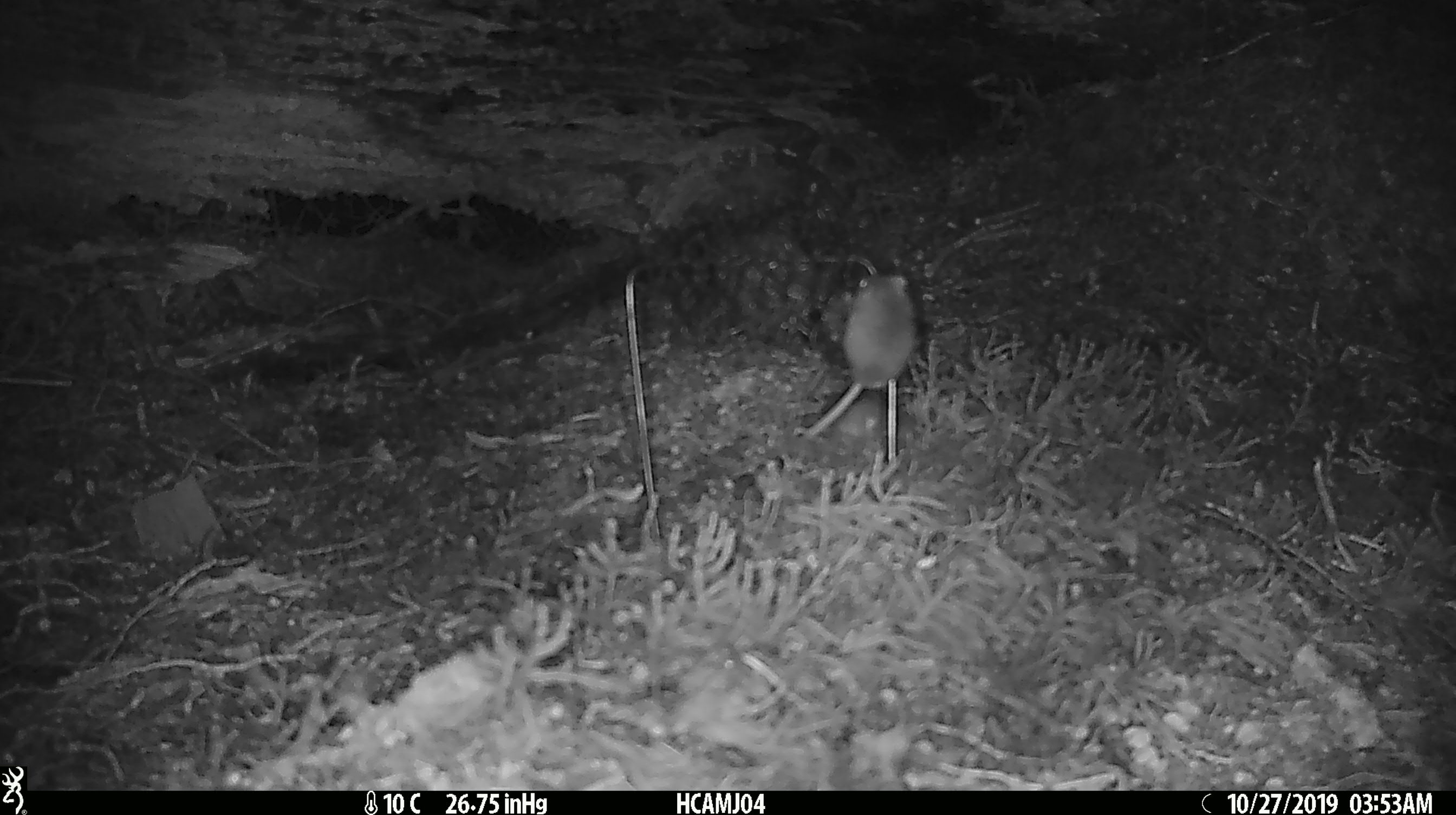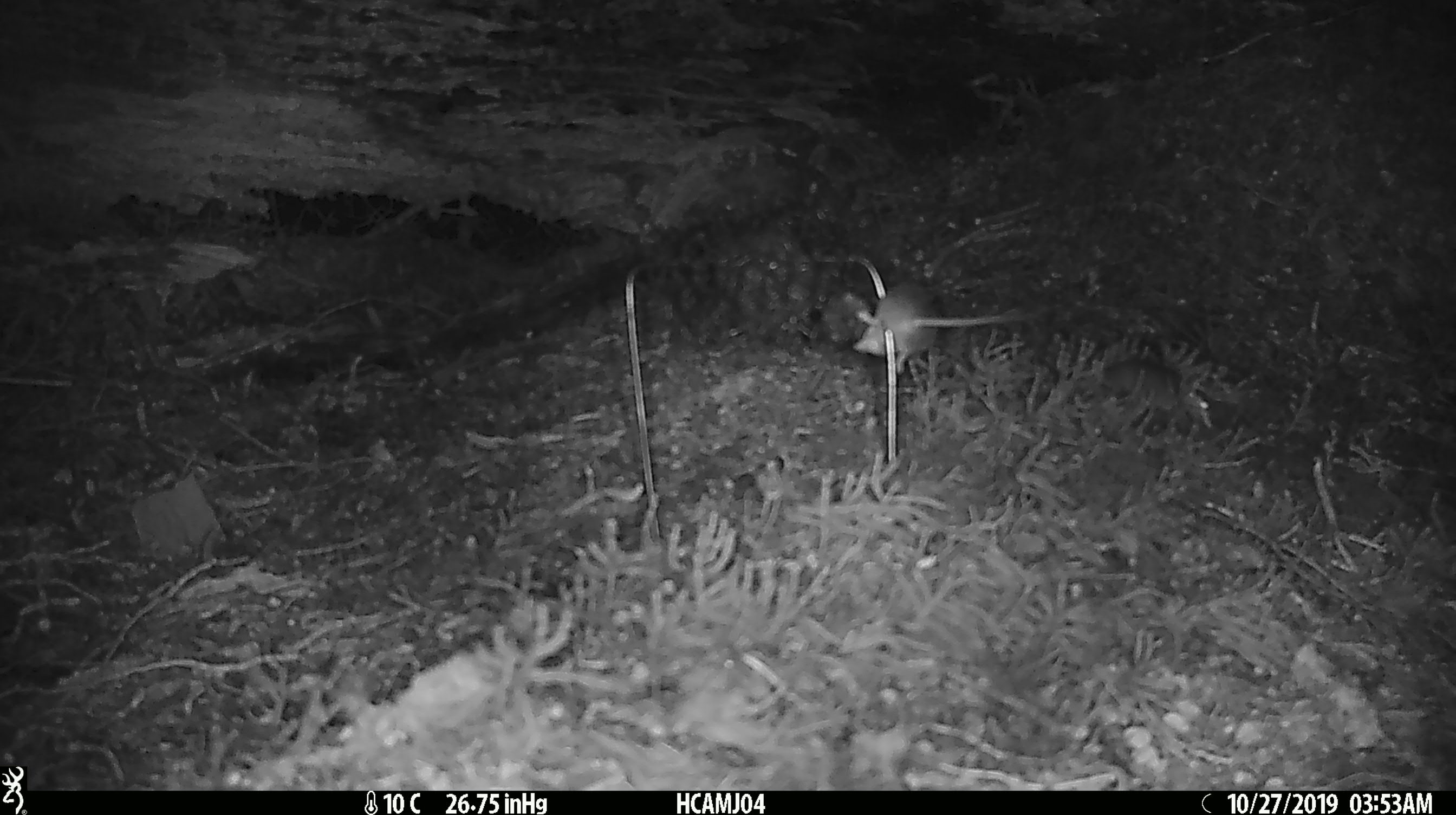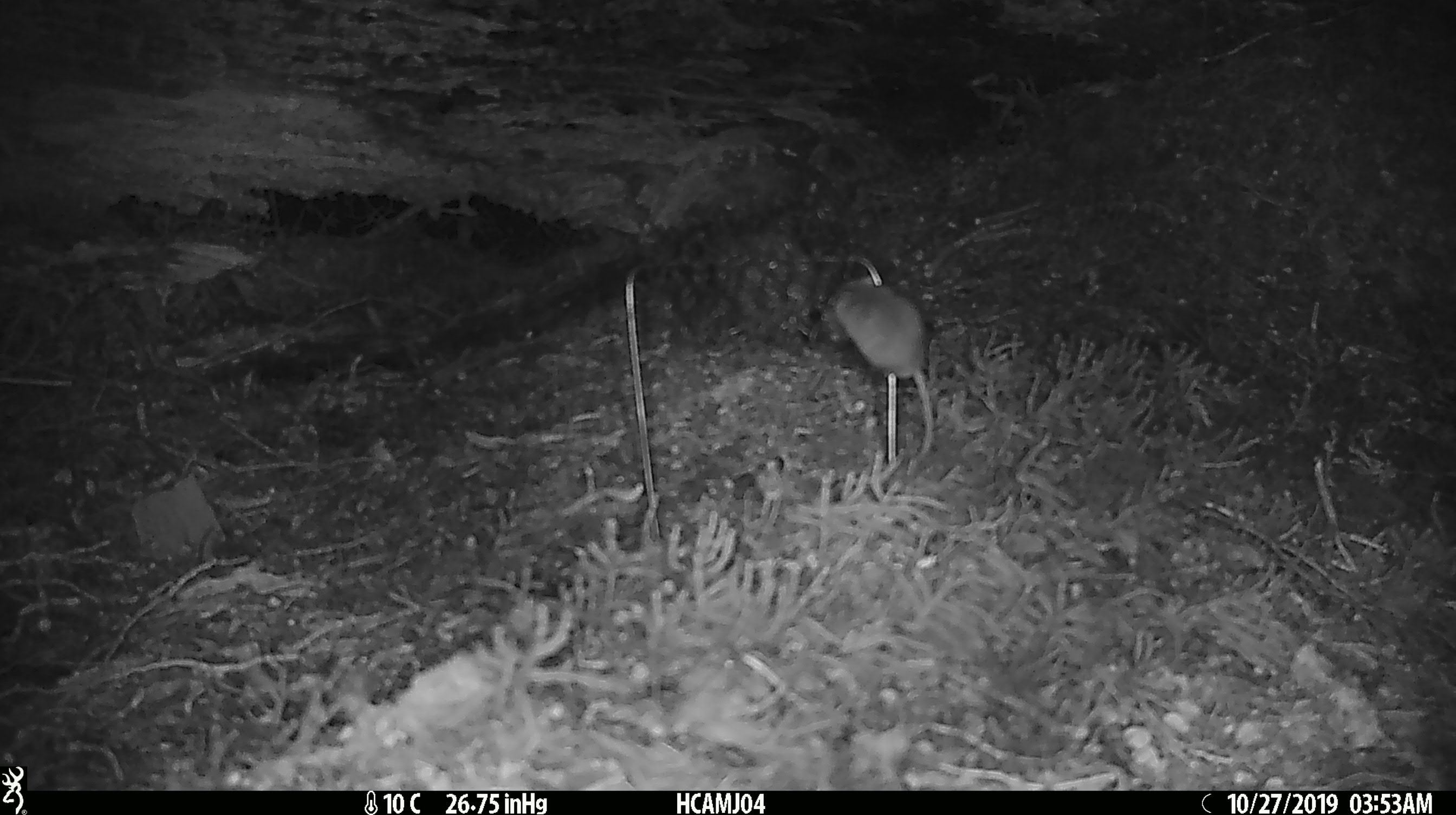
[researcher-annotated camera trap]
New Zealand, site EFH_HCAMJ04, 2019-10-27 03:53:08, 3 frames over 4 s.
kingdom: Animalia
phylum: Chordata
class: Mammalia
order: Rodentia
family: Muridae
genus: Mus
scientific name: Mus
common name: mouse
Mouse (Mus).